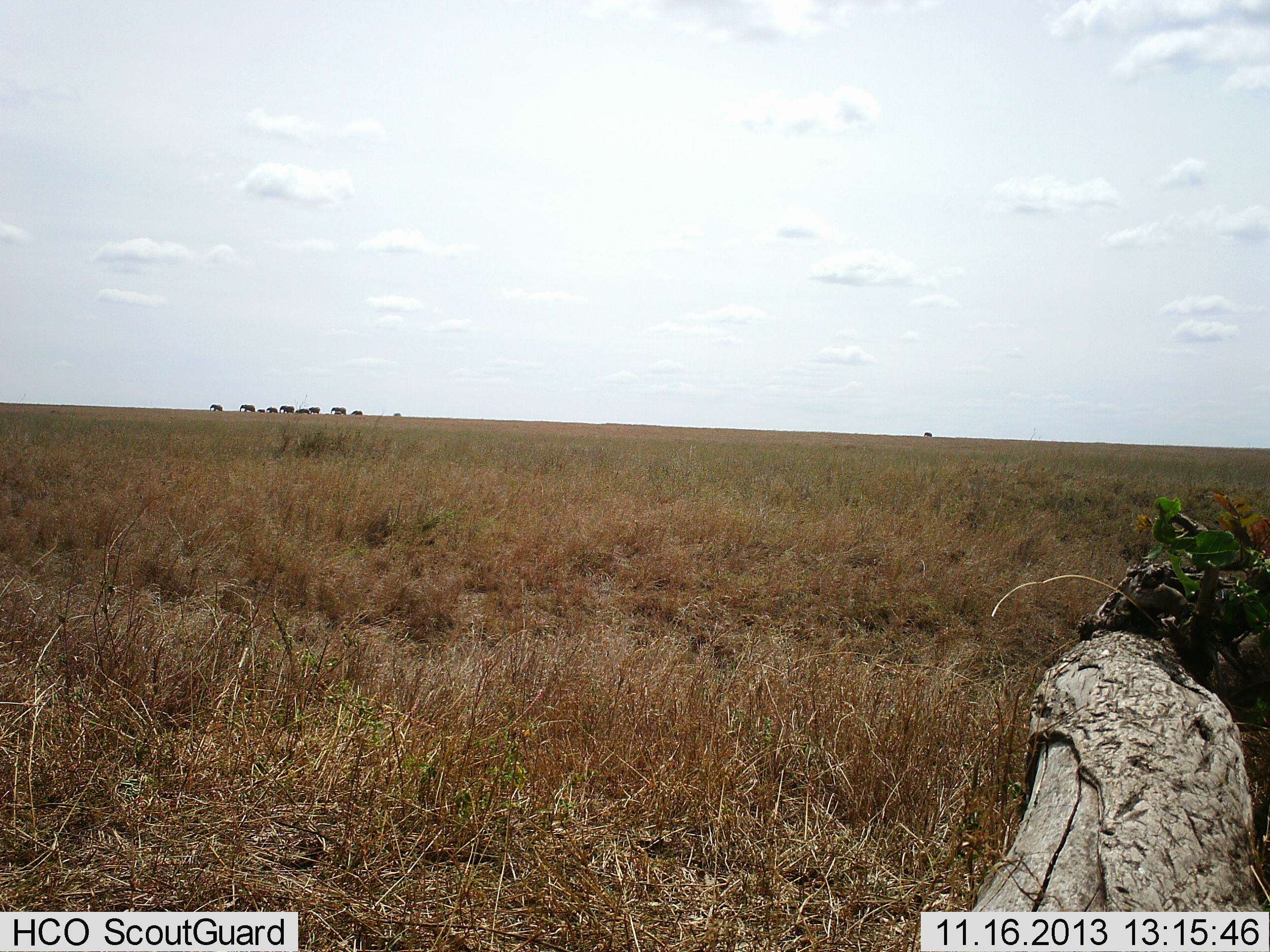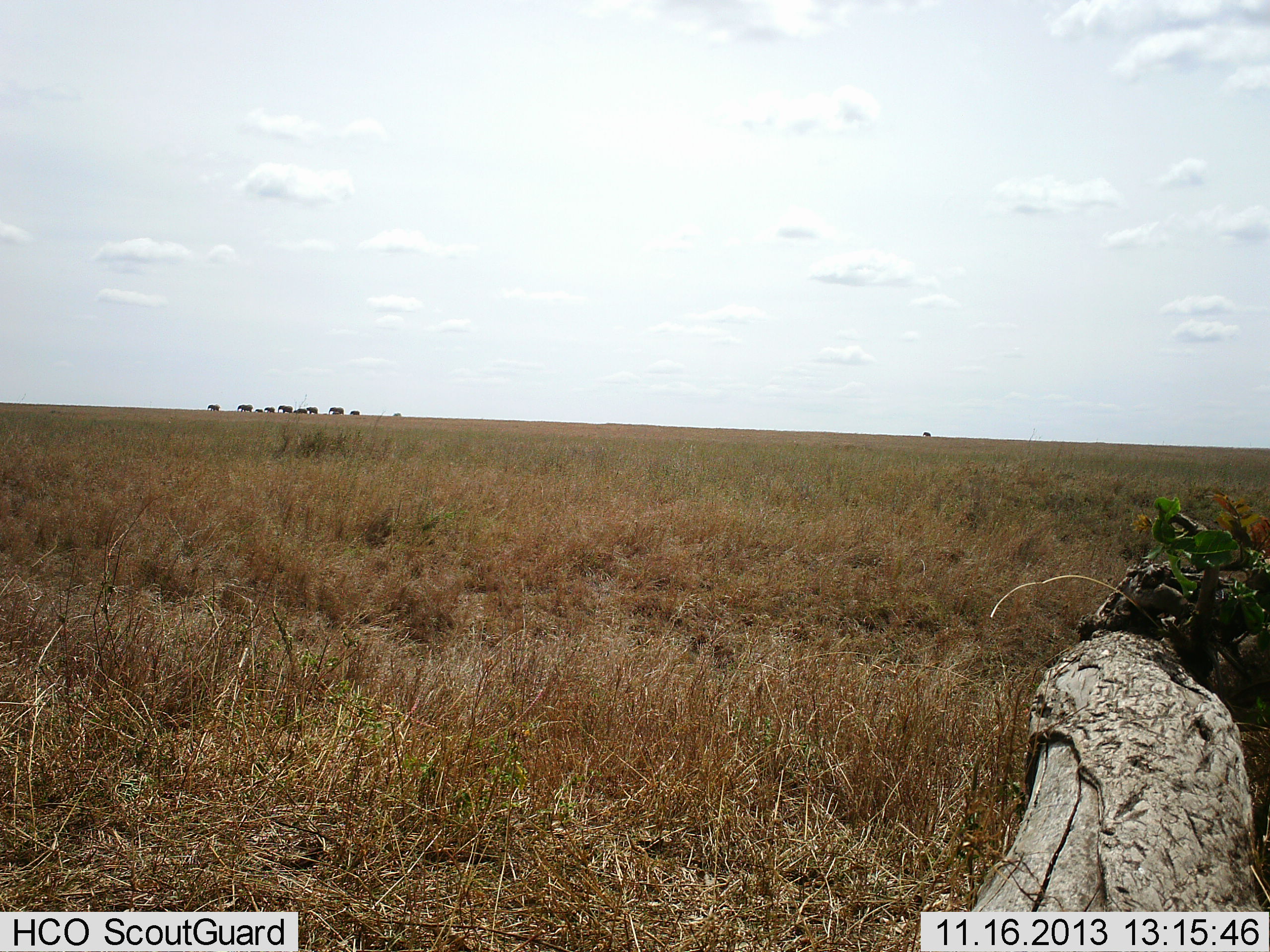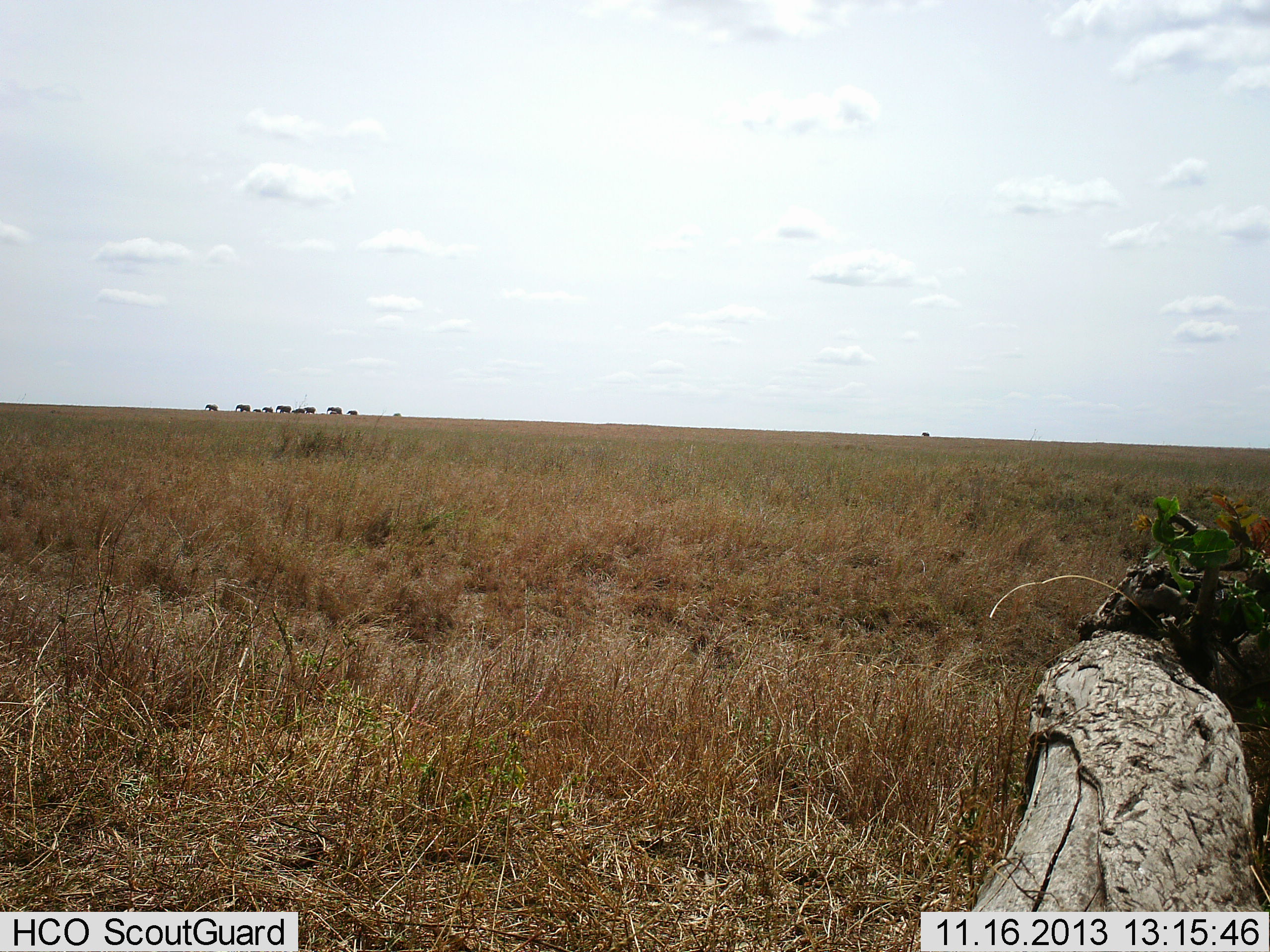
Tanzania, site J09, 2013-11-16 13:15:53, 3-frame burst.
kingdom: Animalia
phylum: Chordata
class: Mammalia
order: Proboscidea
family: Elephantidae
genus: Loxodonta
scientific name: Loxodonta africana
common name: african bush elephant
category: elephant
Elephant (african bush elephant) (Loxodonta africana), count 10. Behavior (volunteer vote fractions): standing 3%, resting 0%, moving 97%, interacting 0%. Young present (vote fraction): 42%. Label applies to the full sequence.